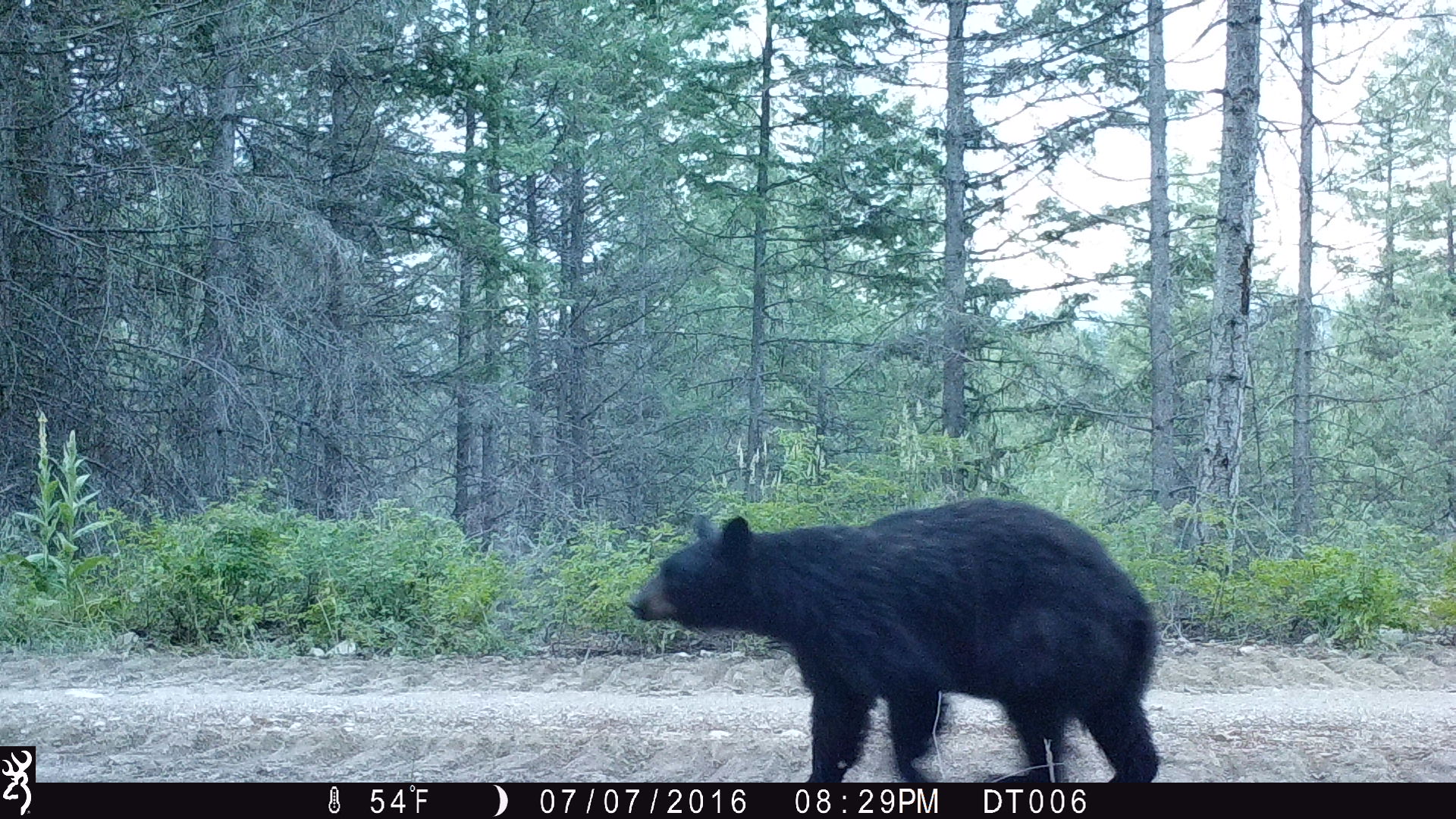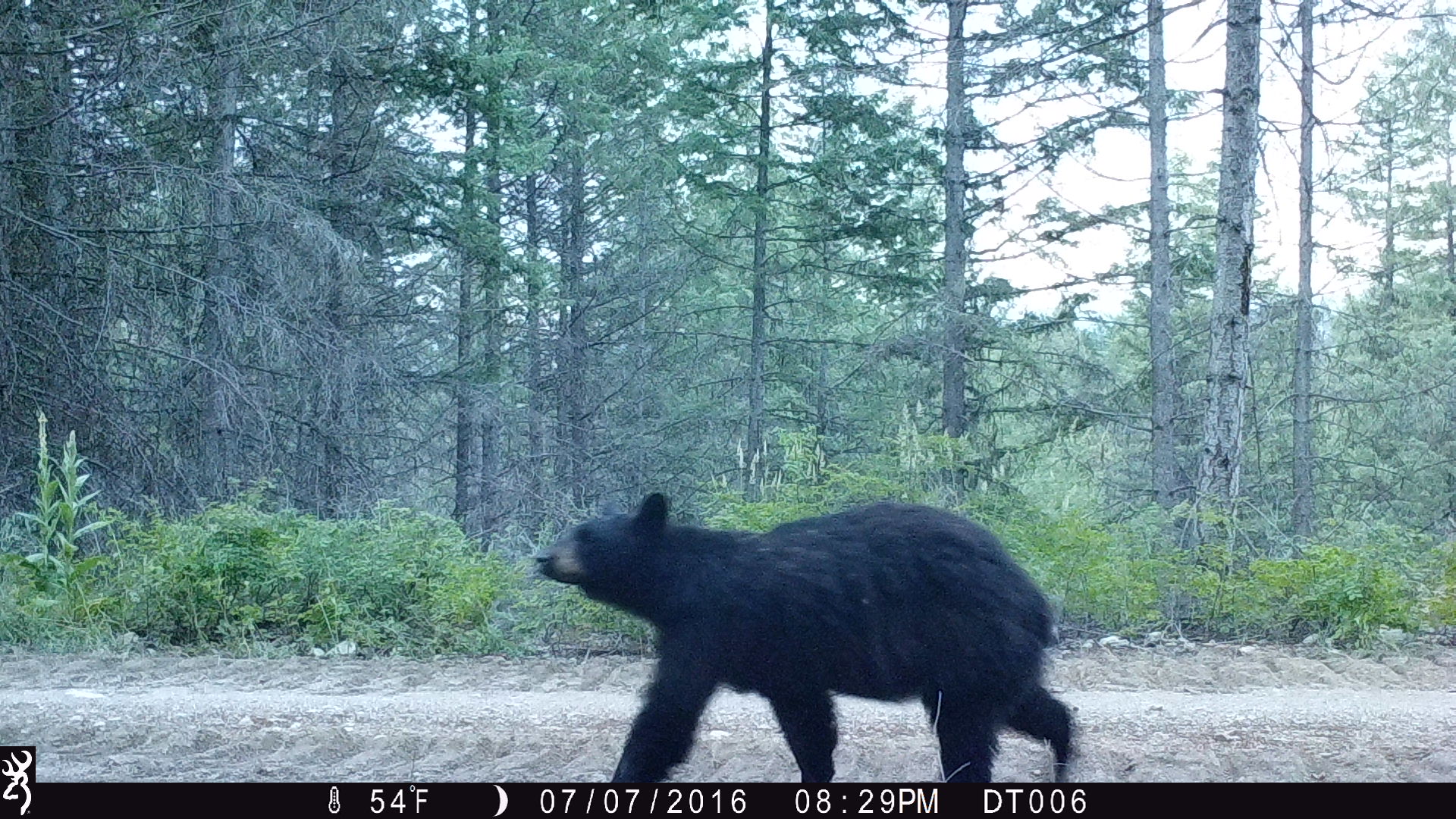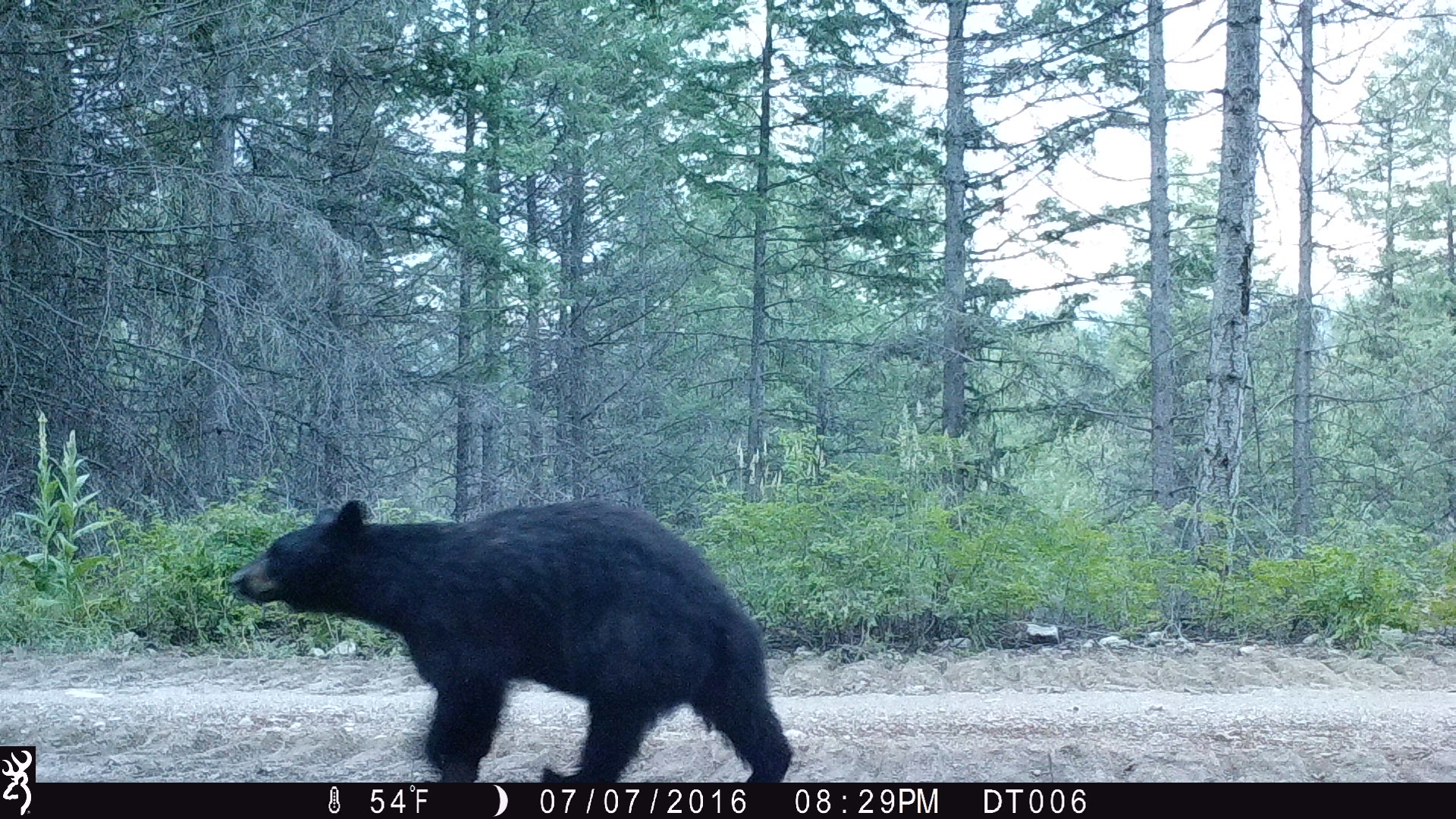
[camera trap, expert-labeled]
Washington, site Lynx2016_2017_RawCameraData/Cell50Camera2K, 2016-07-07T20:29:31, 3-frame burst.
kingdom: Animalia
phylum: Chordata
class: Mammalia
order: Carnivora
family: Ursidae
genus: Ursus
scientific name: Ursus americanus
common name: american black bear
Ursus americanus (american black bear). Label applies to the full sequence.